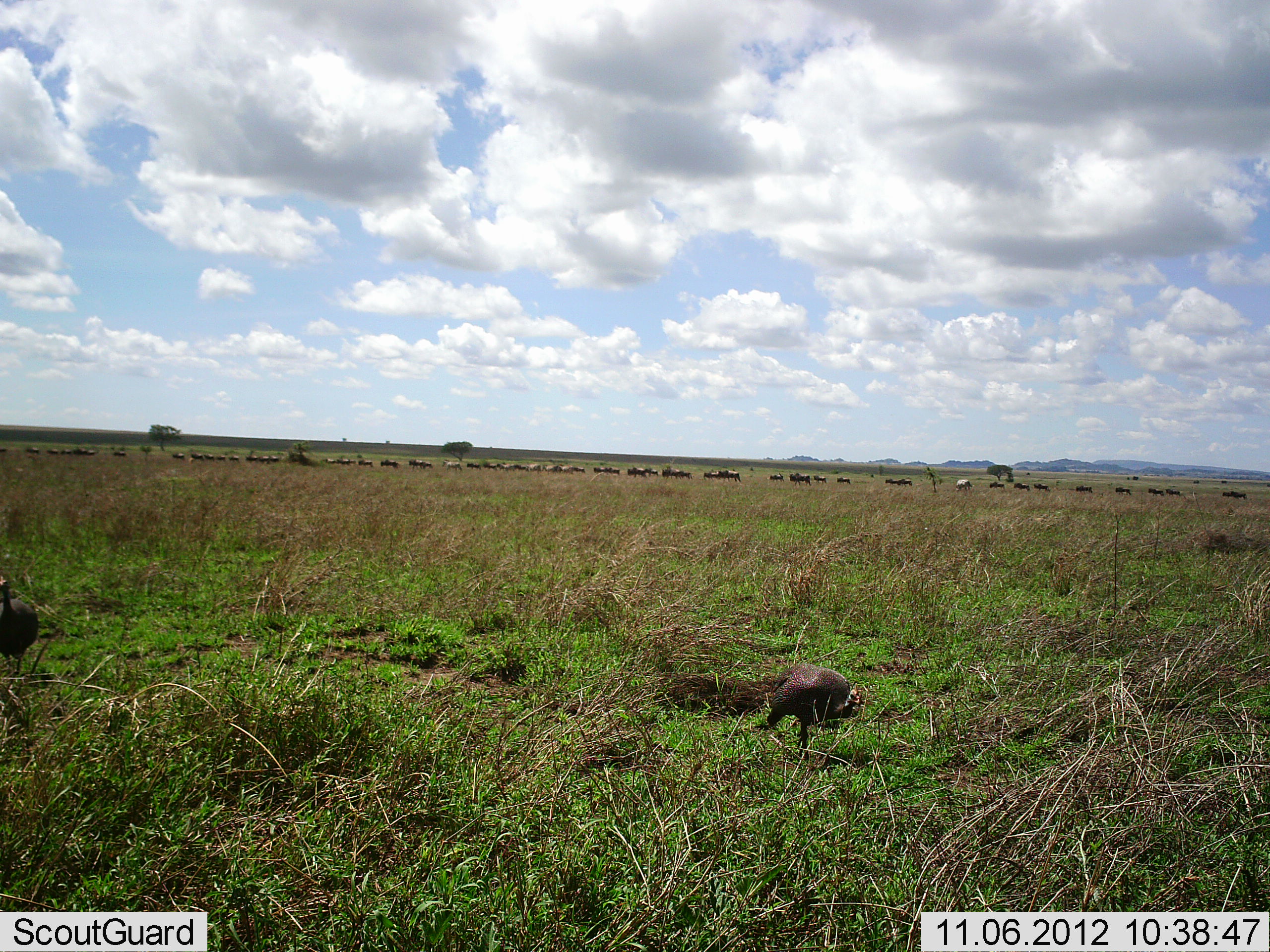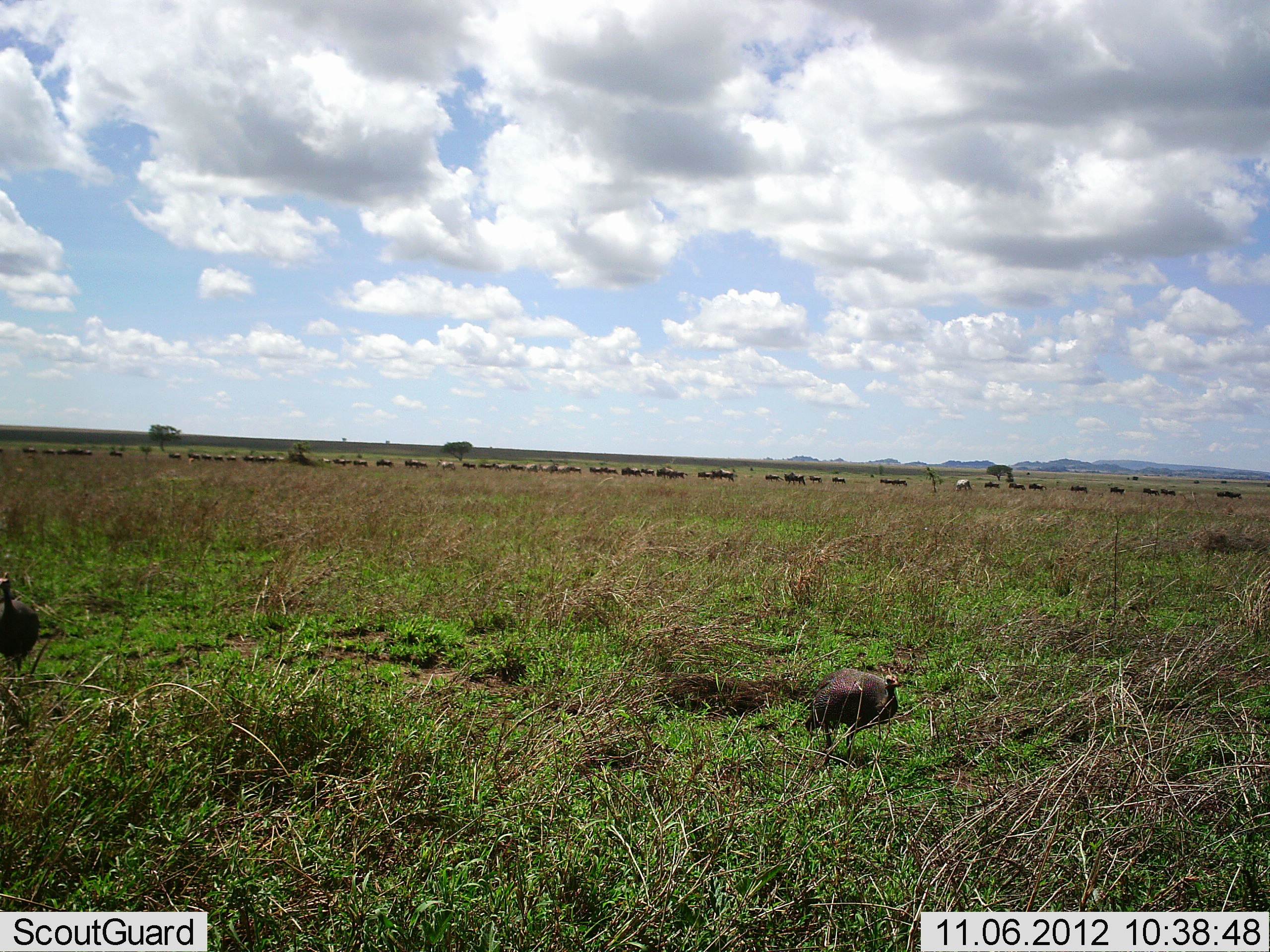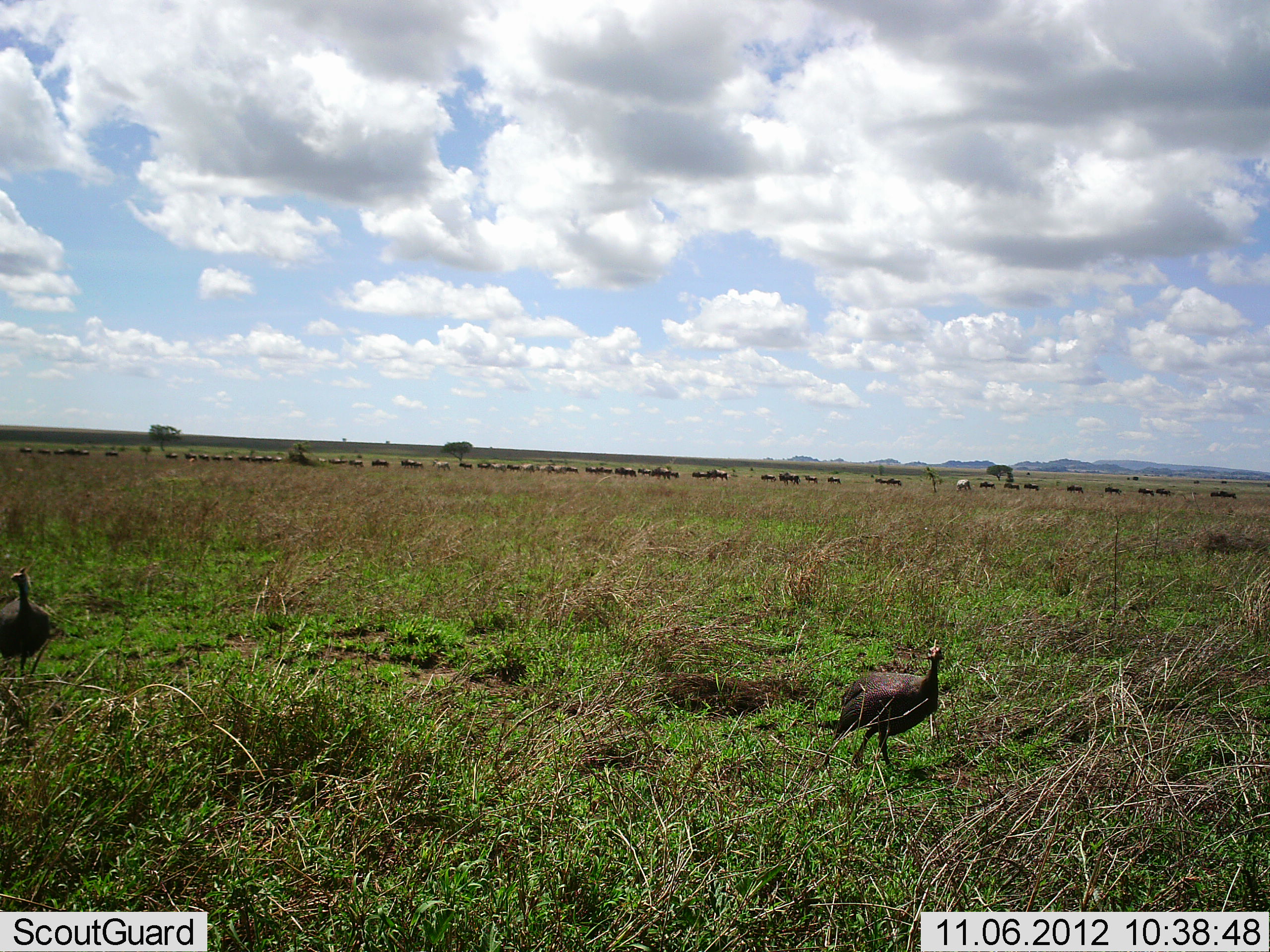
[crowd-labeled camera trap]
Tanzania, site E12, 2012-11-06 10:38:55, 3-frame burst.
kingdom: Animalia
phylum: Chordata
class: Aves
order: Galliformes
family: Numididae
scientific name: Numididae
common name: guinea fowl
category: guineafowl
Guineafowl (guinea fowl) (Numididae), count 2. Behavior (volunteer vote fractions): standing 0%, resting 0%, moving 100%, interacting 0%. Young present (vote fraction): 0%. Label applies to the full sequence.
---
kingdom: Animalia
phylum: Chordata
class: Mammalia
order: Artiodactyla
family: Bovidae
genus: Connochaetes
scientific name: Connochaetes taurinus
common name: blue wildebeest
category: wildebeest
Wildebeest (blue wildebeest) (Connochaetes taurinus), count 51+. Behavior (volunteer vote fractions): standing 0%, resting 0%, moving 100%, interacting 0%. Young present (vote fraction): 0%. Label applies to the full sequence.